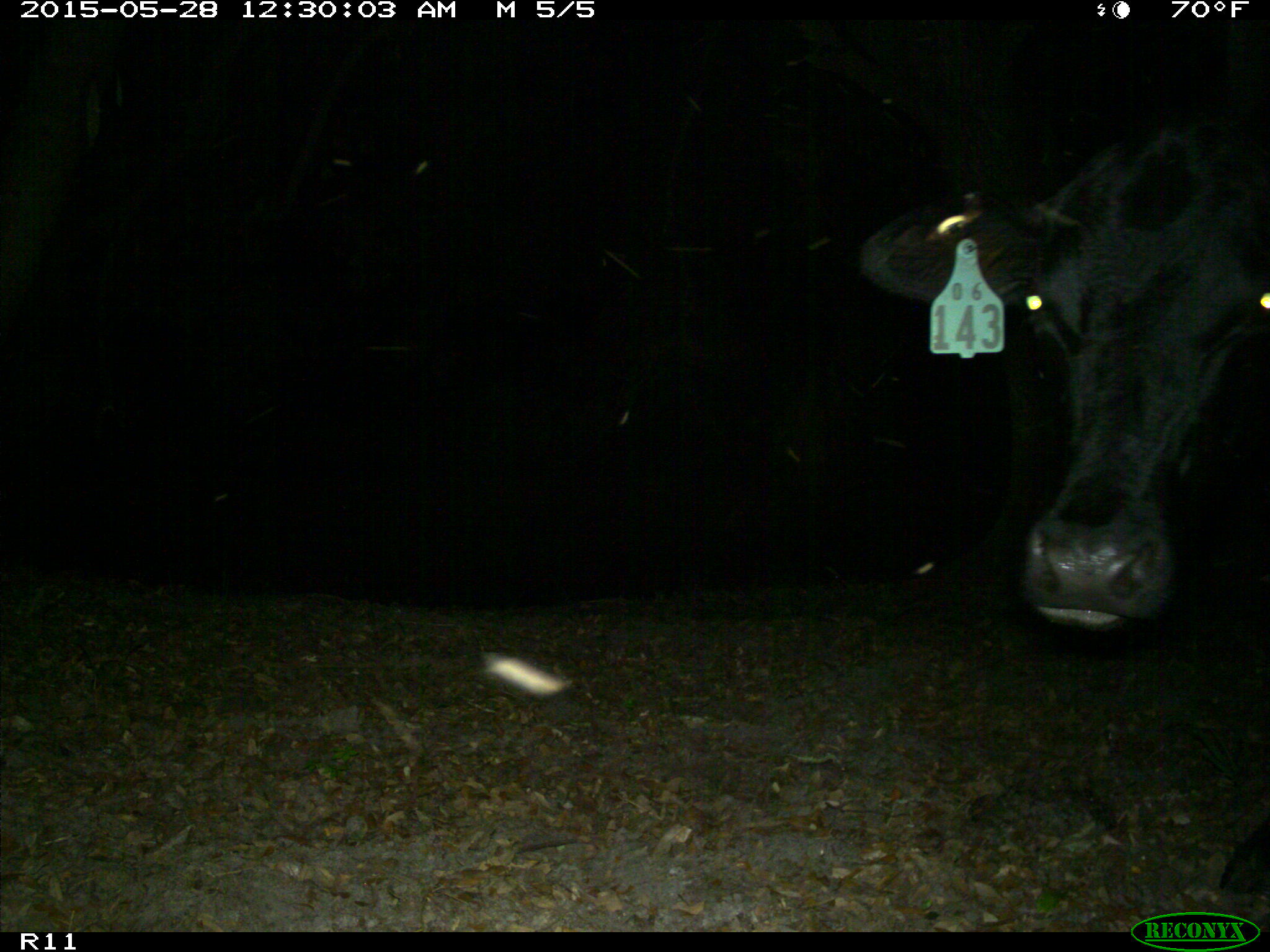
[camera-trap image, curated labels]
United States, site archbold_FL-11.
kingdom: Animalia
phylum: Chordata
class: Mammalia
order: Artiodactyla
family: Bovidae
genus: Bos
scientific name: Bos taurus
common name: domestic cow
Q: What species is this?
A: Bos taurus (domestic cow).